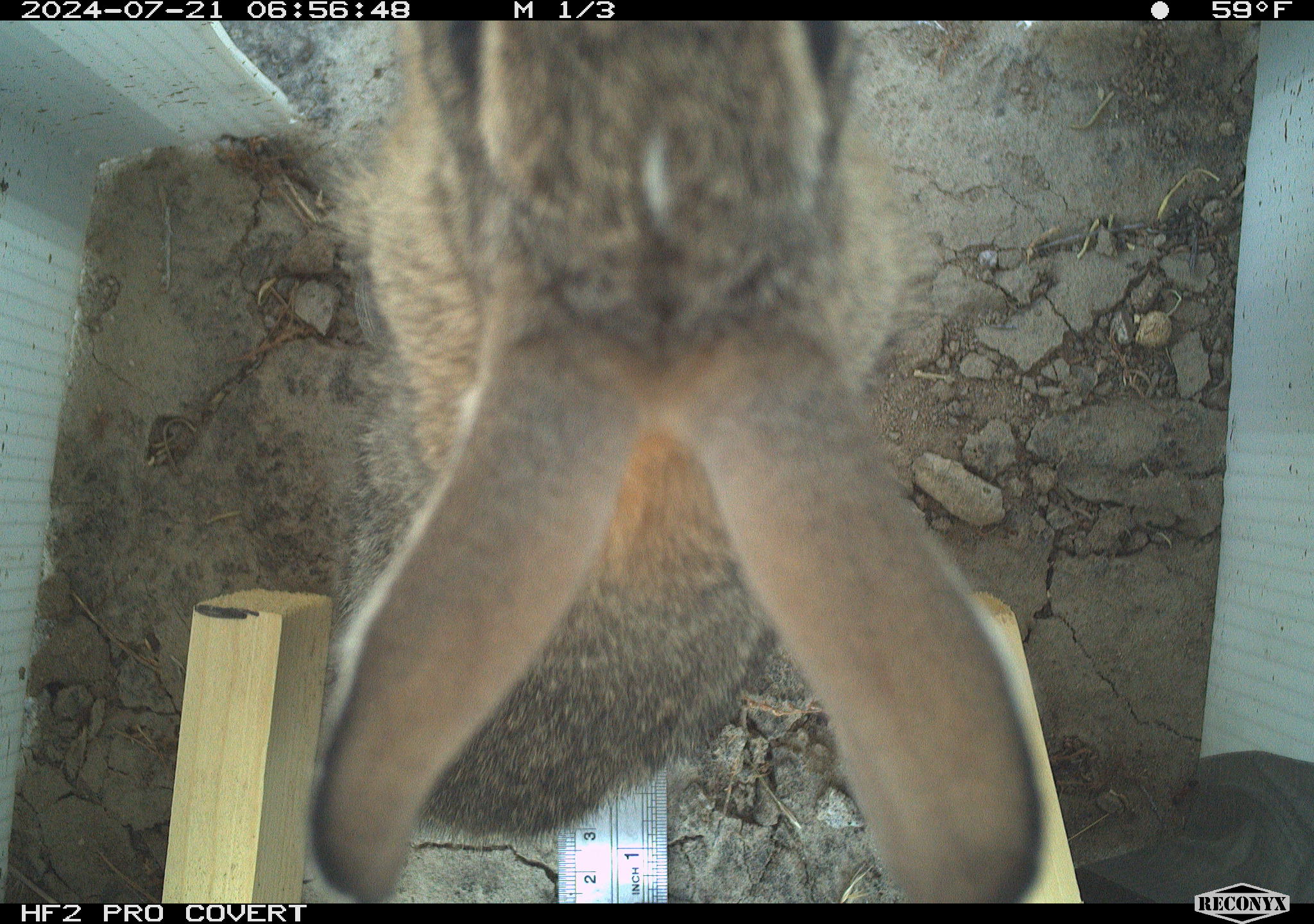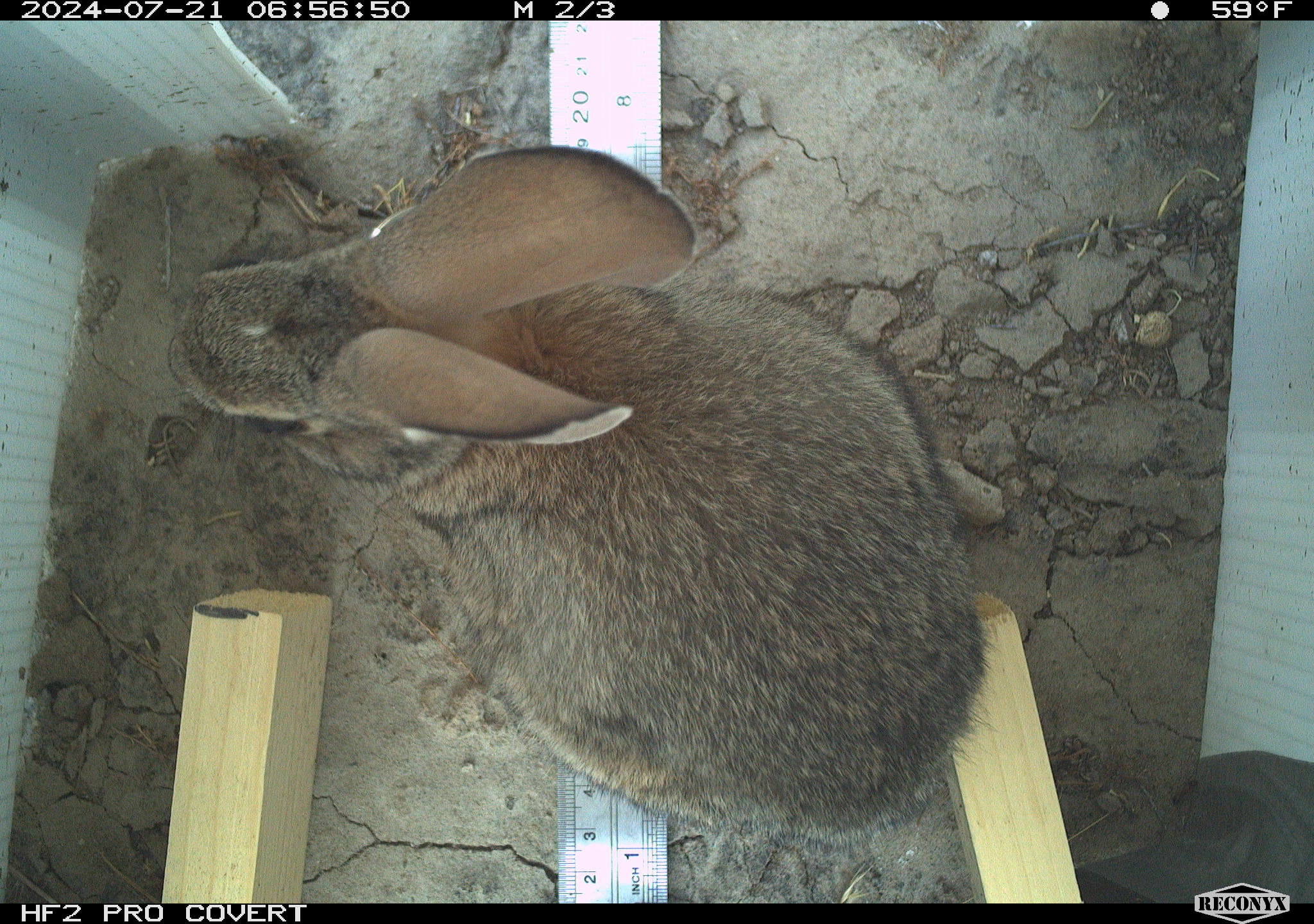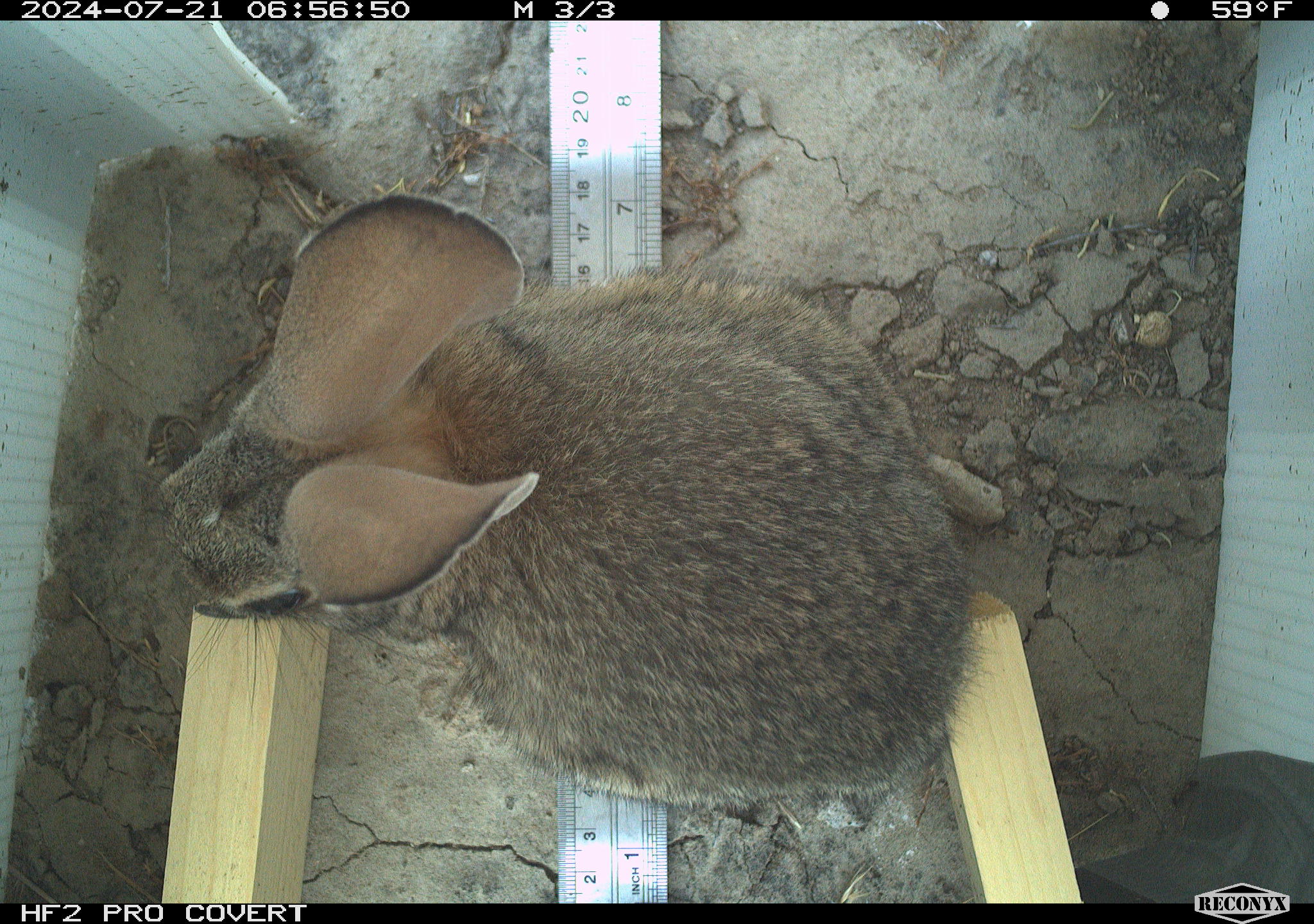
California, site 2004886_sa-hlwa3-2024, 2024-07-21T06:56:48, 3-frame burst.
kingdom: Animalia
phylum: Chordata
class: Mammalia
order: Lagomorpha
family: Leporidae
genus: Sylvilagus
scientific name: Sylvilagus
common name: cottontail rabbits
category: sylvilagus species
Sylvilagus species (cottontail rabbits) (Sylvilagus).